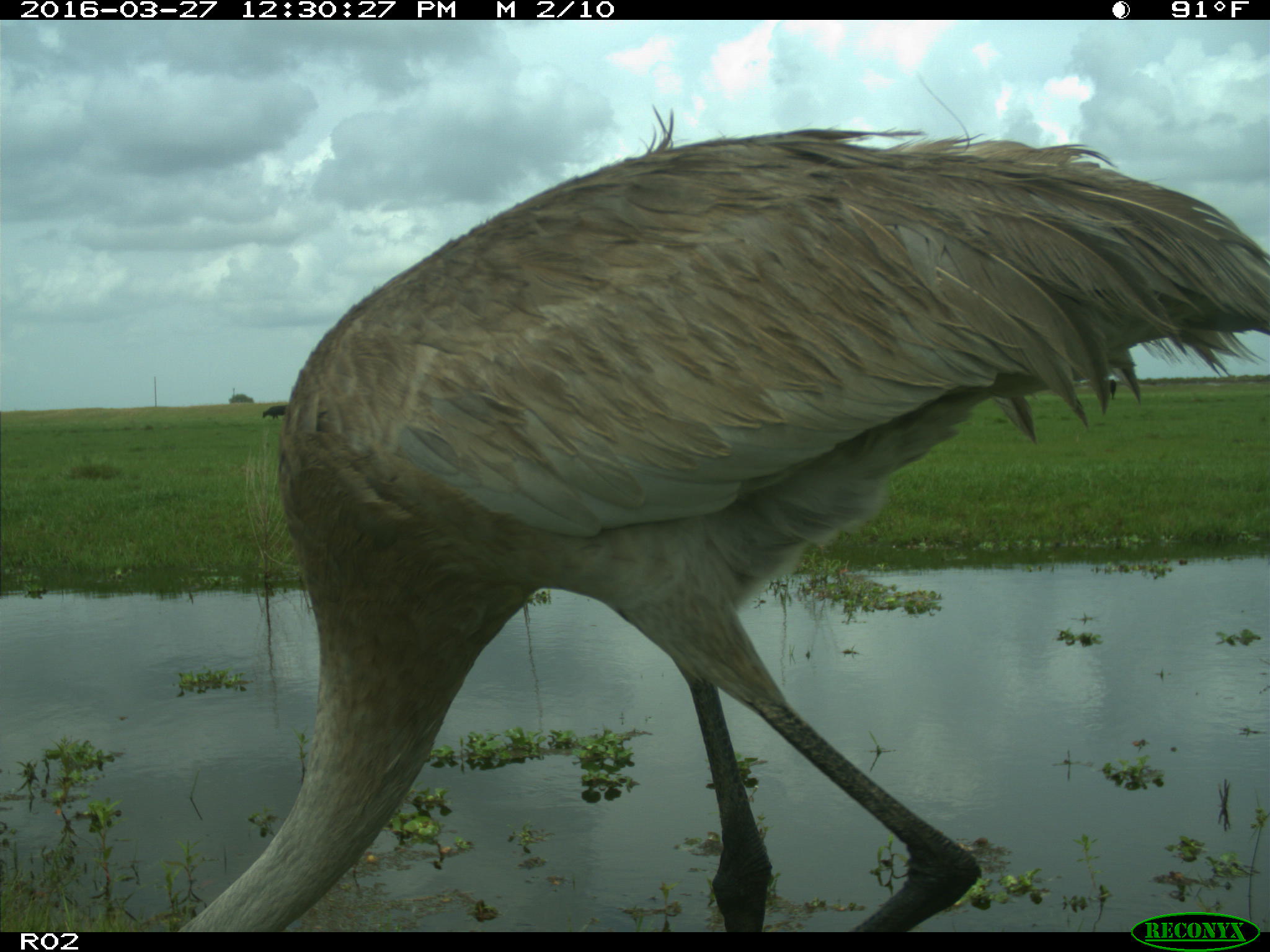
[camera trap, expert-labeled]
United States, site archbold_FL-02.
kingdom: Animalia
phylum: Chordata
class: Mammalia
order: Artiodactyla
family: Bovidae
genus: Bos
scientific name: Bos taurus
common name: domestic cow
Bos taurus (domestic cow).